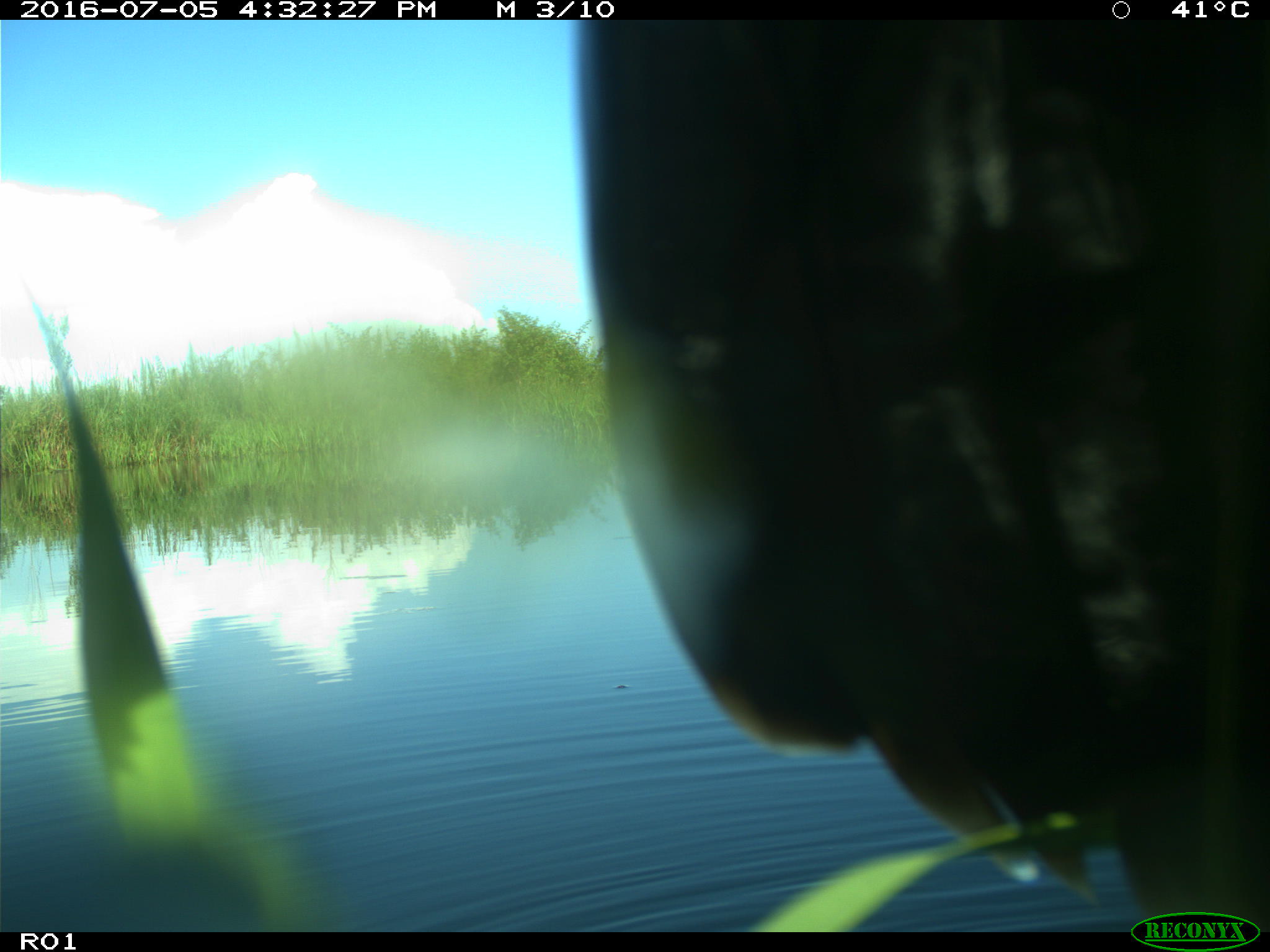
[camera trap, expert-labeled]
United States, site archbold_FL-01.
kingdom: Animalia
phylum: Chordata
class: Aves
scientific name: Aves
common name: birds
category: unidentified bird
Unidentified bird (birds) (Aves).